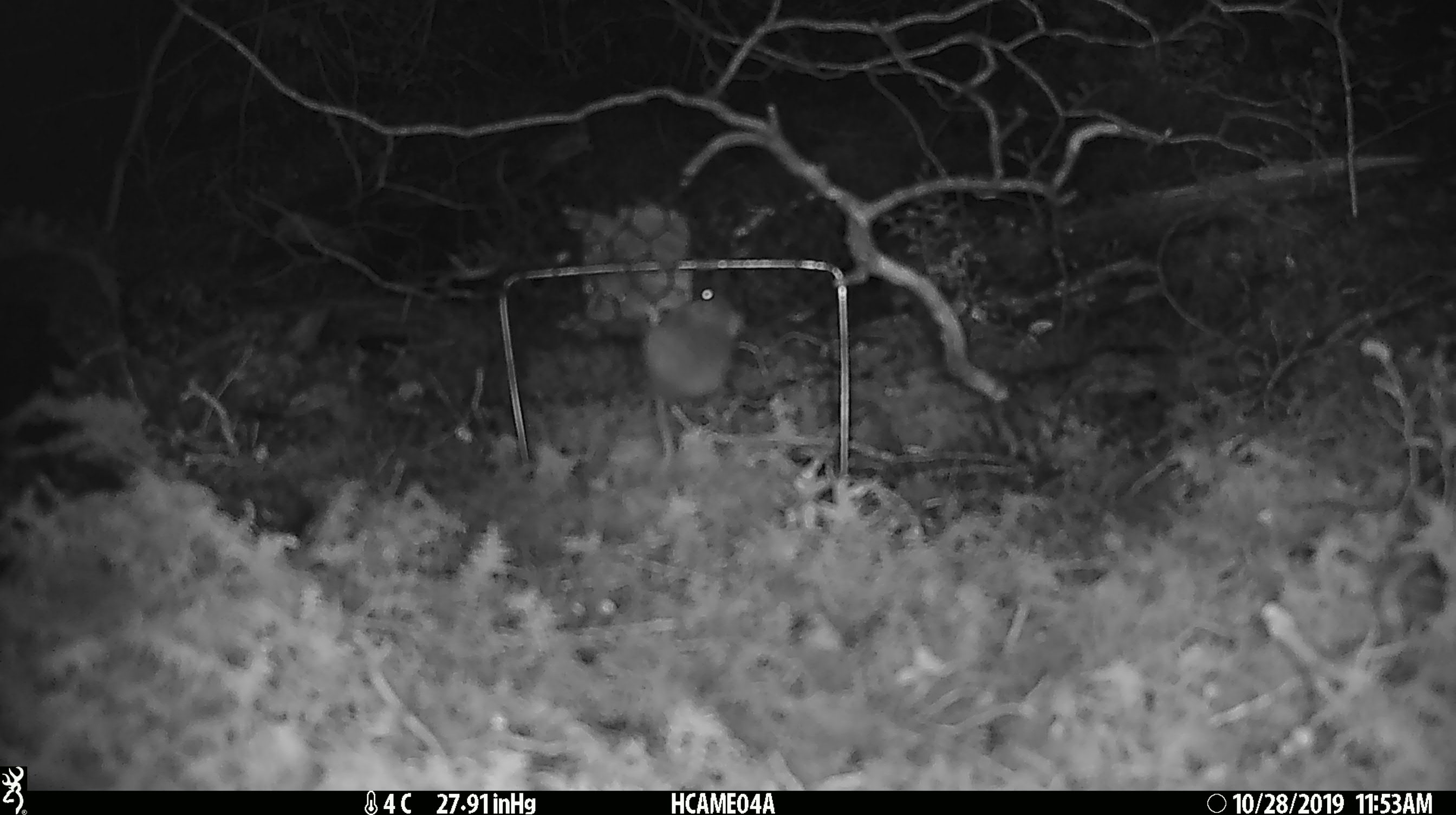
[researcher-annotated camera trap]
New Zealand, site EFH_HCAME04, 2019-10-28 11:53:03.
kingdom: Animalia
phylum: Chordata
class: Mammalia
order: Rodentia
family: Muridae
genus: Mus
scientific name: Mus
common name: mouse